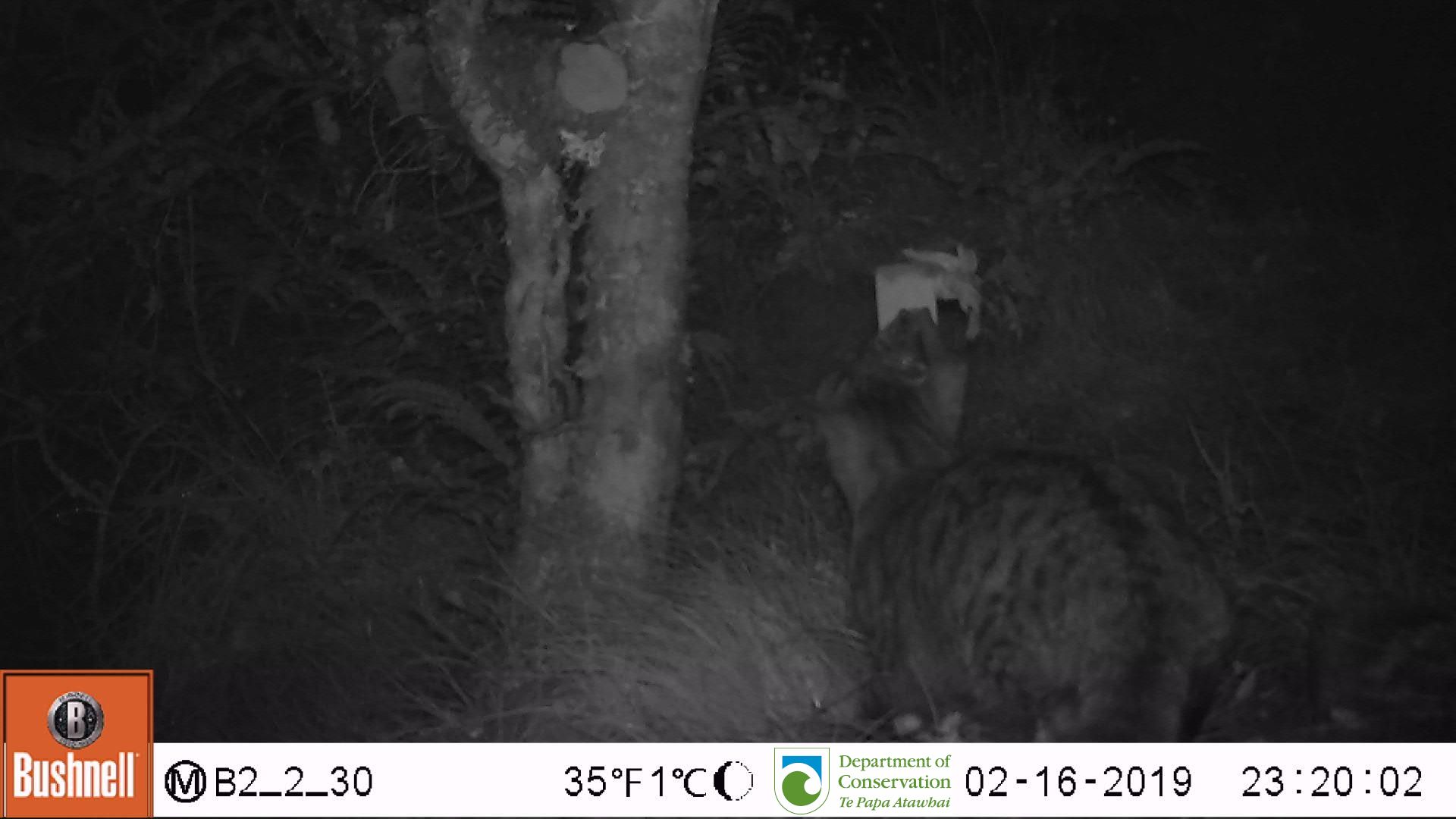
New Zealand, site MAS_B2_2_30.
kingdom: Animalia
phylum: Chordata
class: Mammalia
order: Carnivora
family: Felidae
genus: Felis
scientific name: Felis catus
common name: domestic cat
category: cat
Cat (domestic cat) (Felis catus).